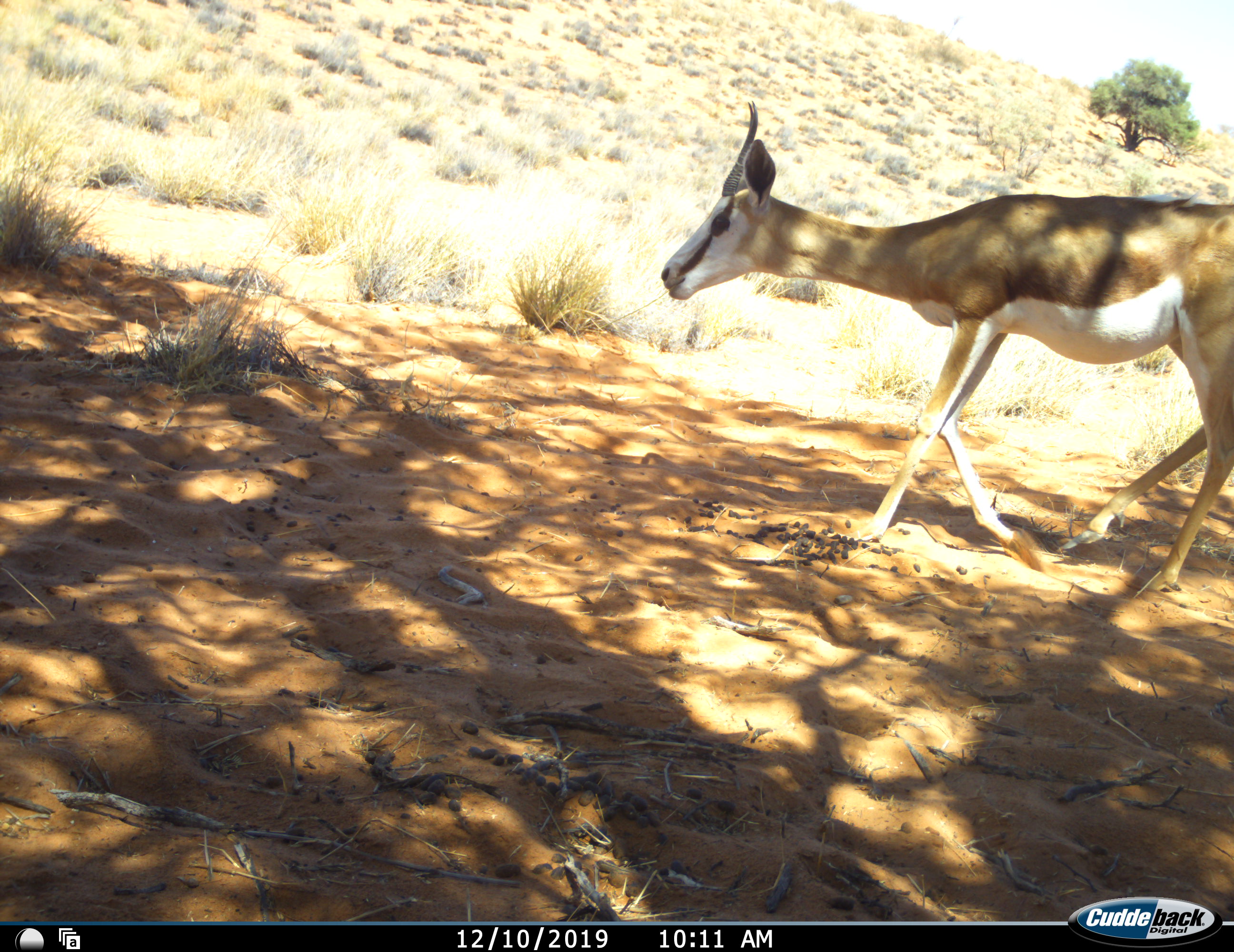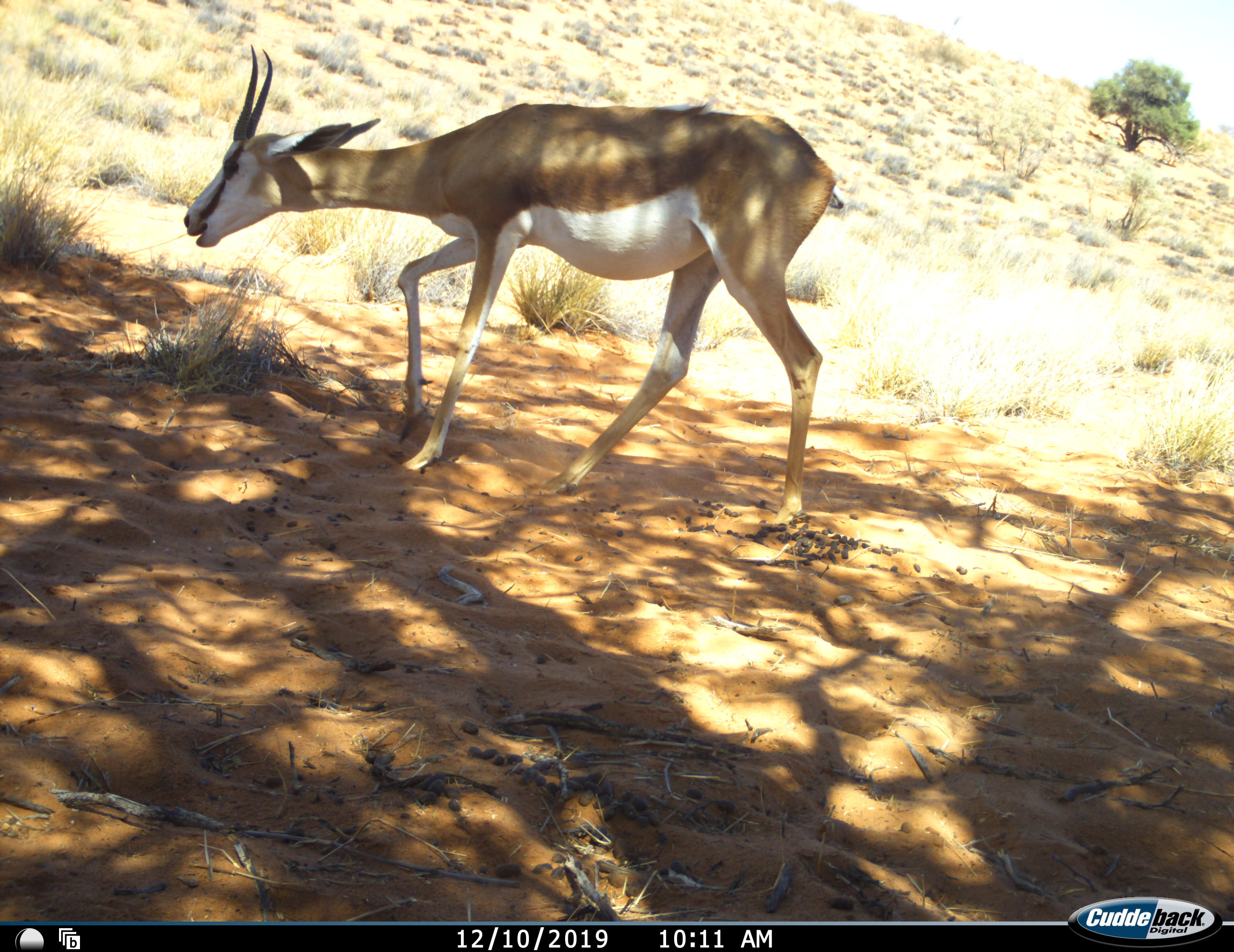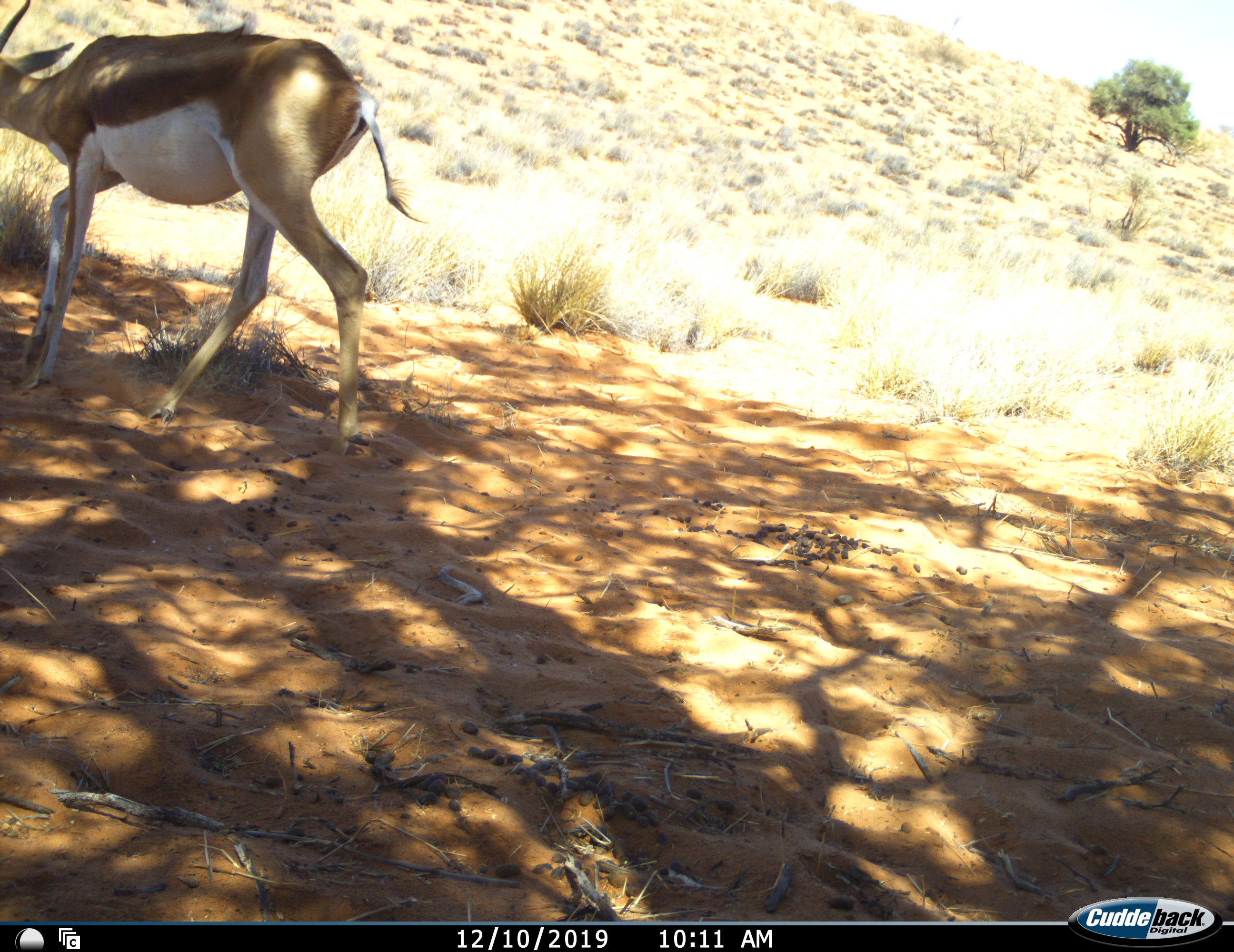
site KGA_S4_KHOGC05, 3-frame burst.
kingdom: Animalia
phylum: Chordata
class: Mammalia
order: Artiodactyla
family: Bovidae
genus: Antidorcas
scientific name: Antidorcas marsupialis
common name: springbok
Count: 1.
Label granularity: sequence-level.